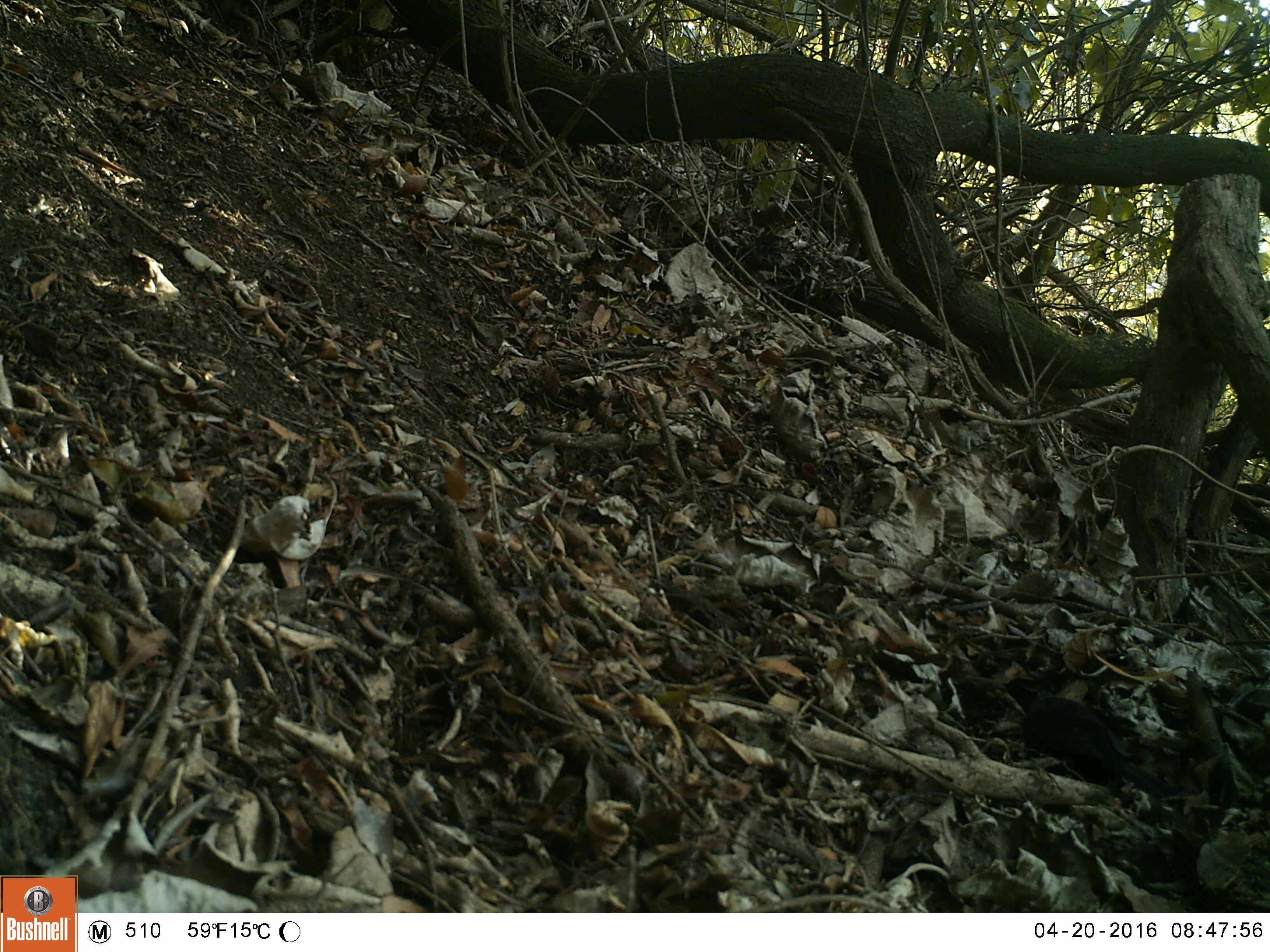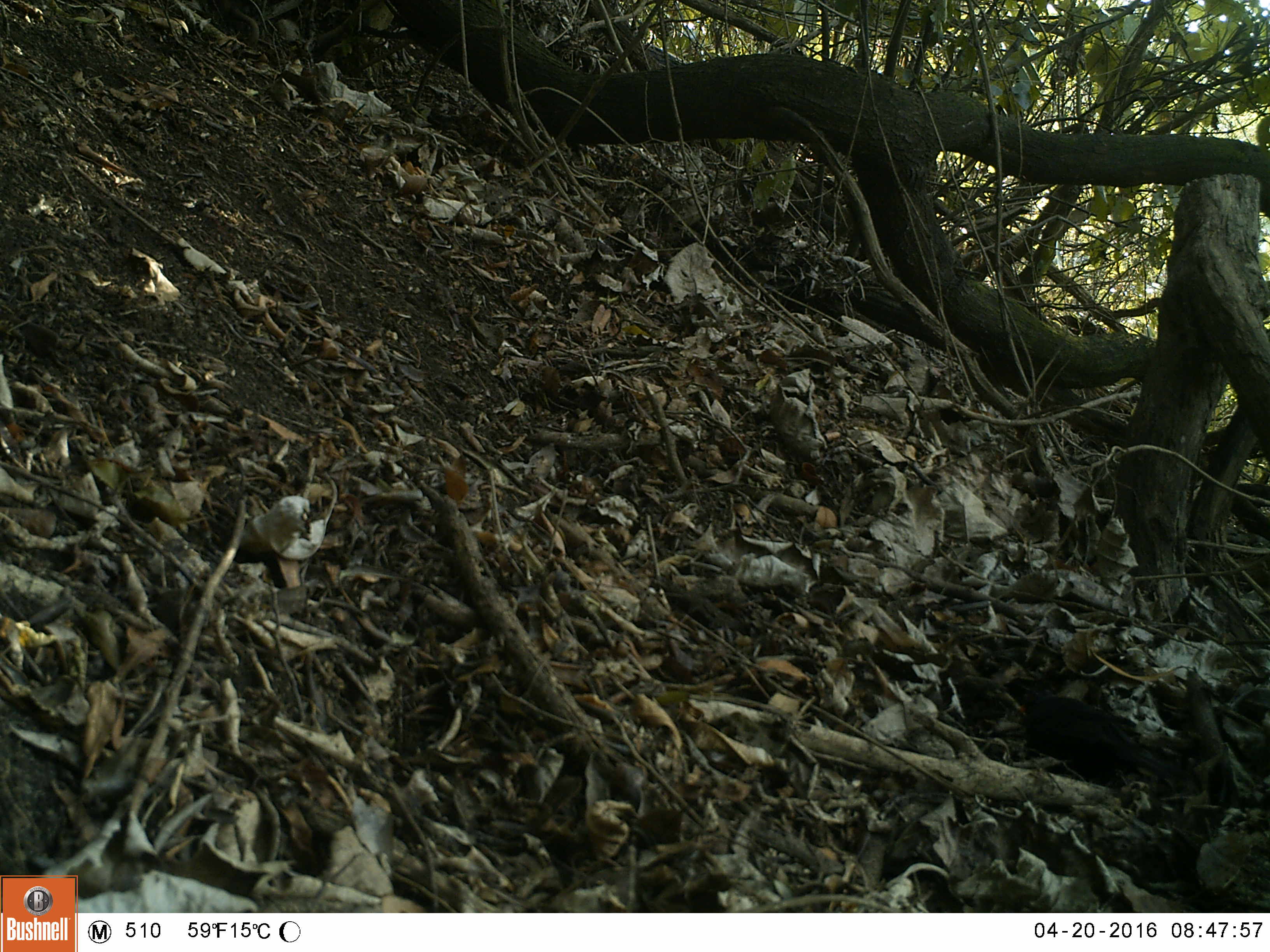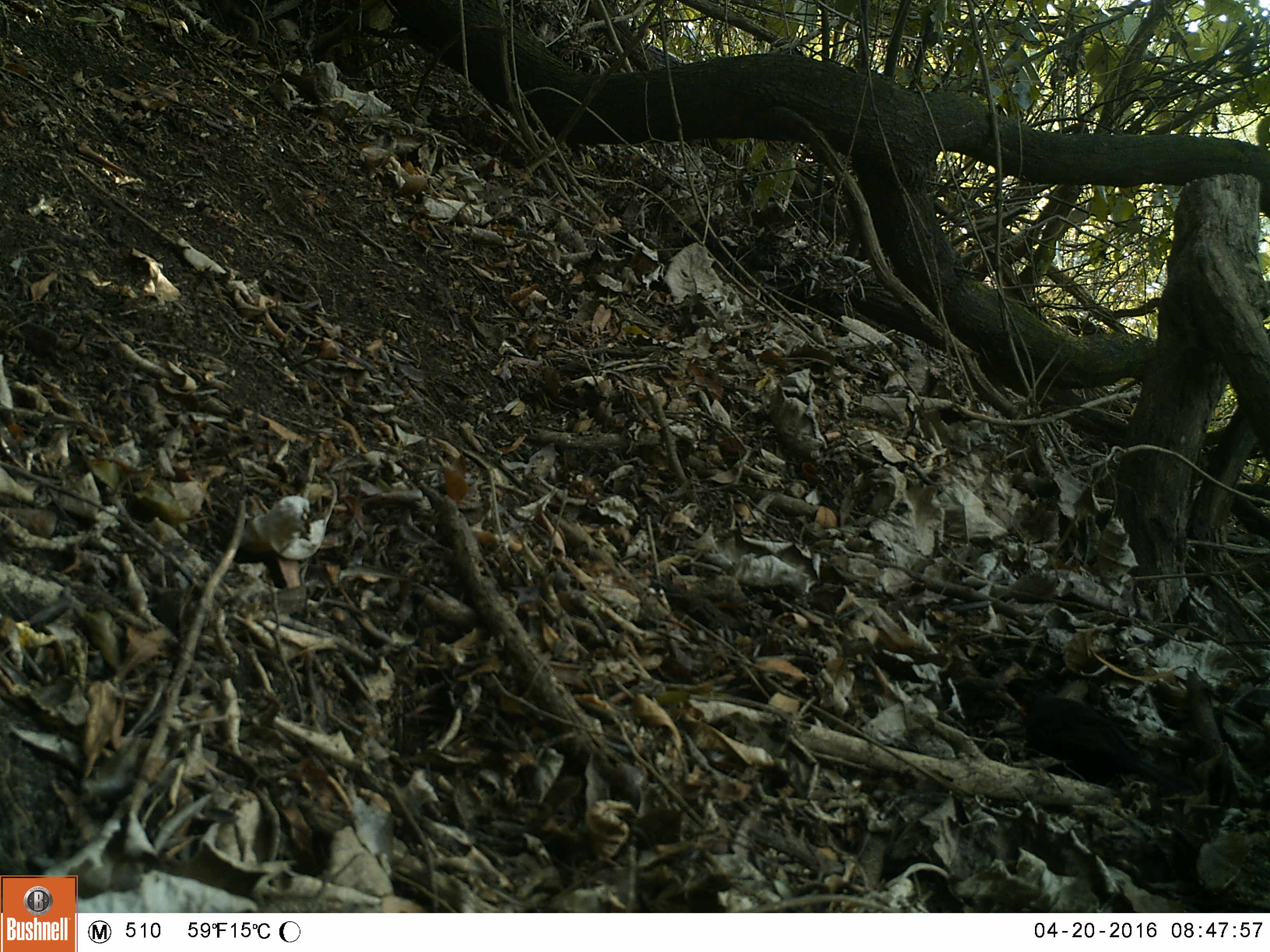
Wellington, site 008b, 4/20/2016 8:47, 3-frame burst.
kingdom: Animalia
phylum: Chordata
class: Aves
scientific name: Aves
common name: bird